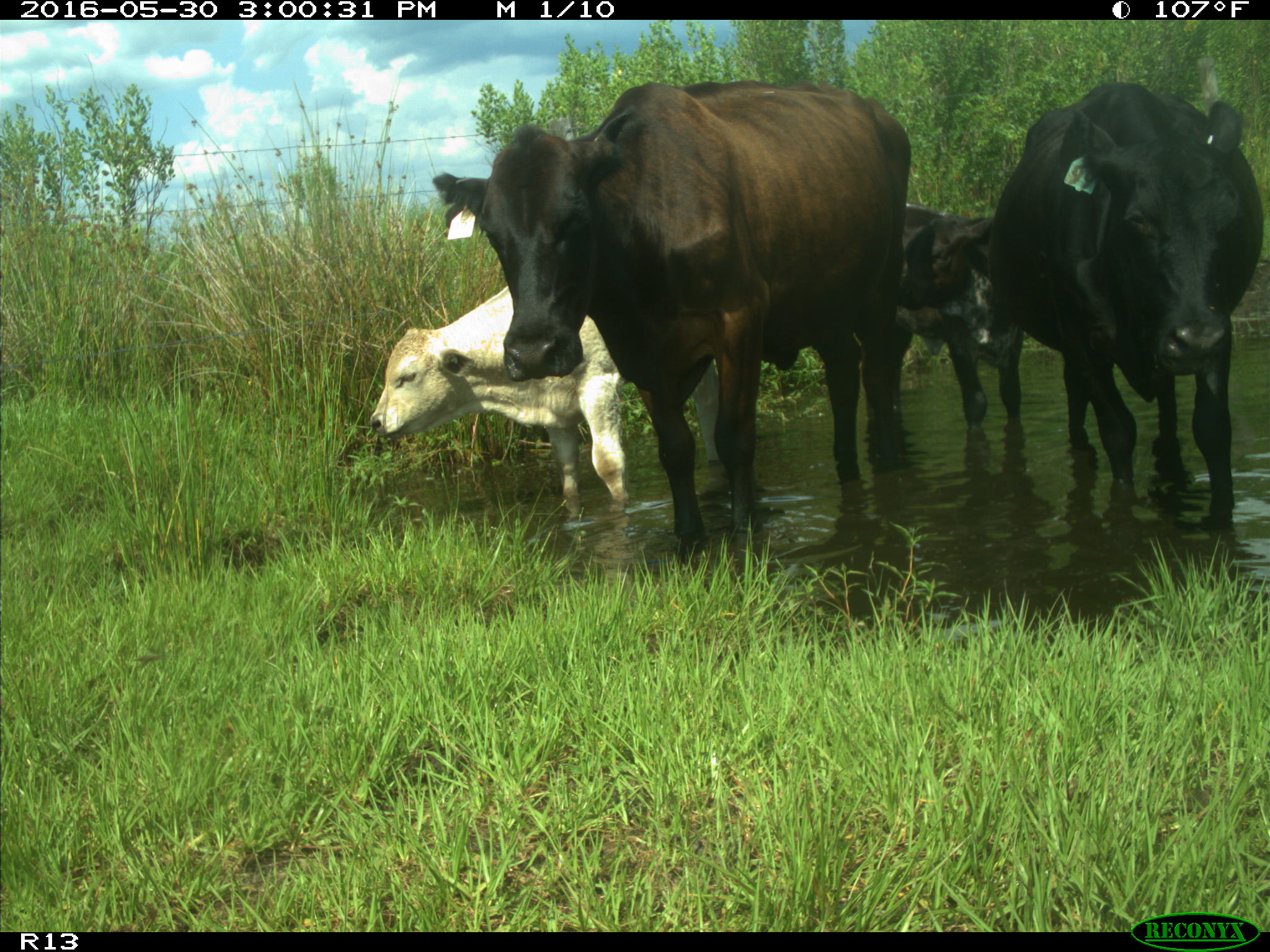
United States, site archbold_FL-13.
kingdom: Animalia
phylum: Chordata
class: Mammalia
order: Artiodactyla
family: Bovidae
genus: Bos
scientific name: Bos taurus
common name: domestic cow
Bos taurus (domestic cow).